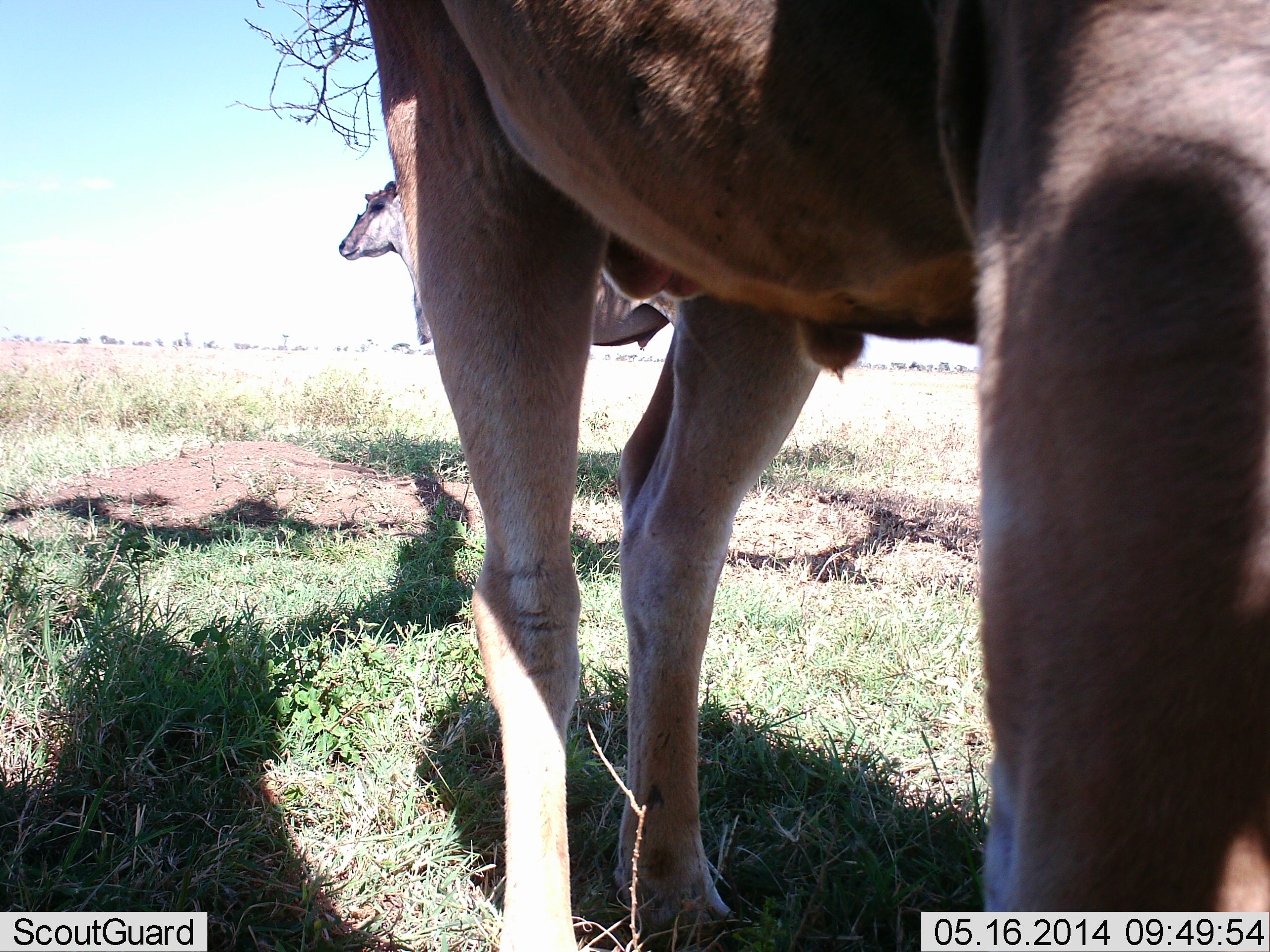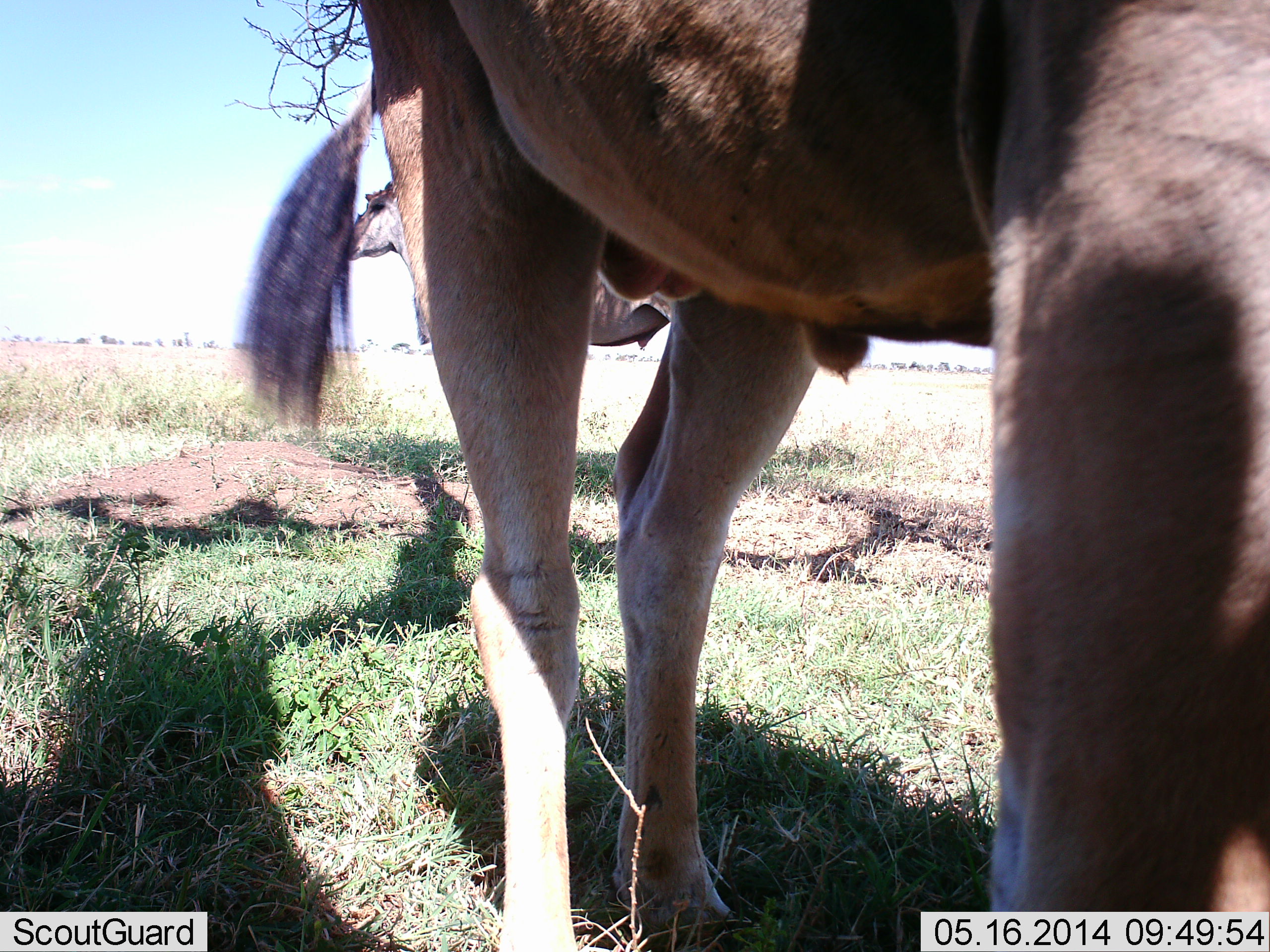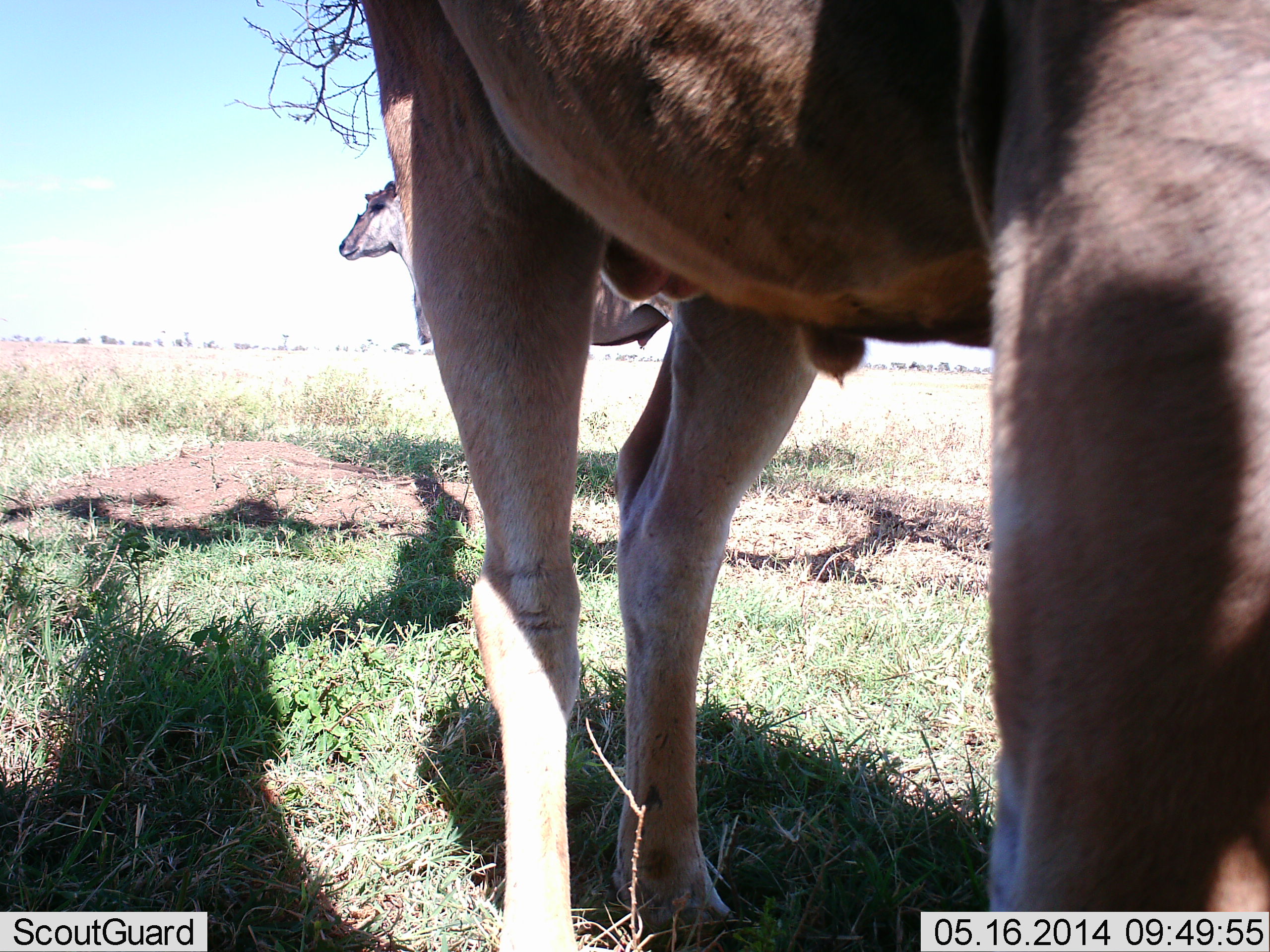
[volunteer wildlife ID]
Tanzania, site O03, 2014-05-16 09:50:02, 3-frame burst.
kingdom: Animalia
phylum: Chordata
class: Mammalia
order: Artiodactyla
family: Bovidae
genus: Tragelaphus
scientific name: Tragelaphus oryx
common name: eland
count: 2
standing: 100%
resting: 0%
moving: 0%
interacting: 0%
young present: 0%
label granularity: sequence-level